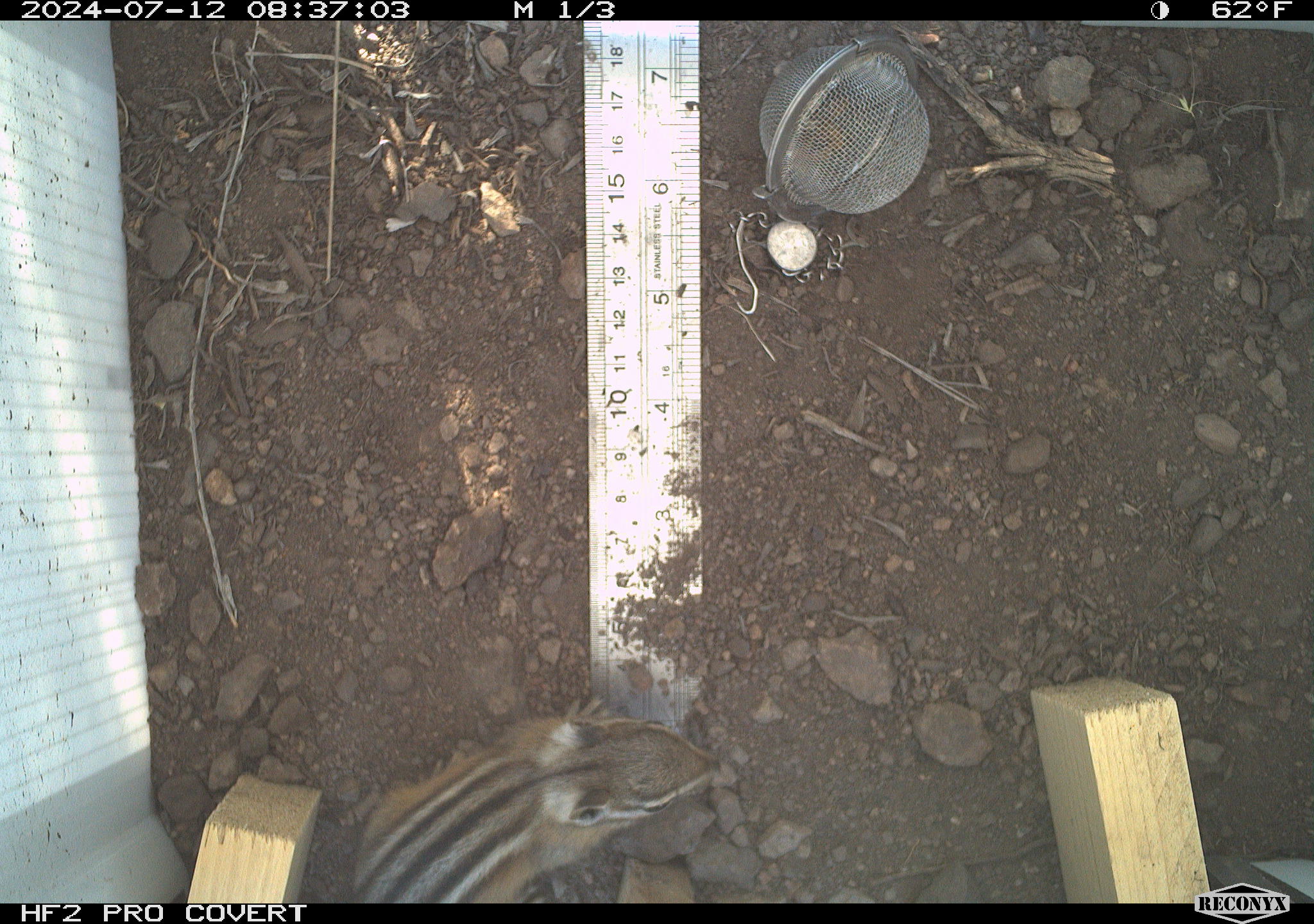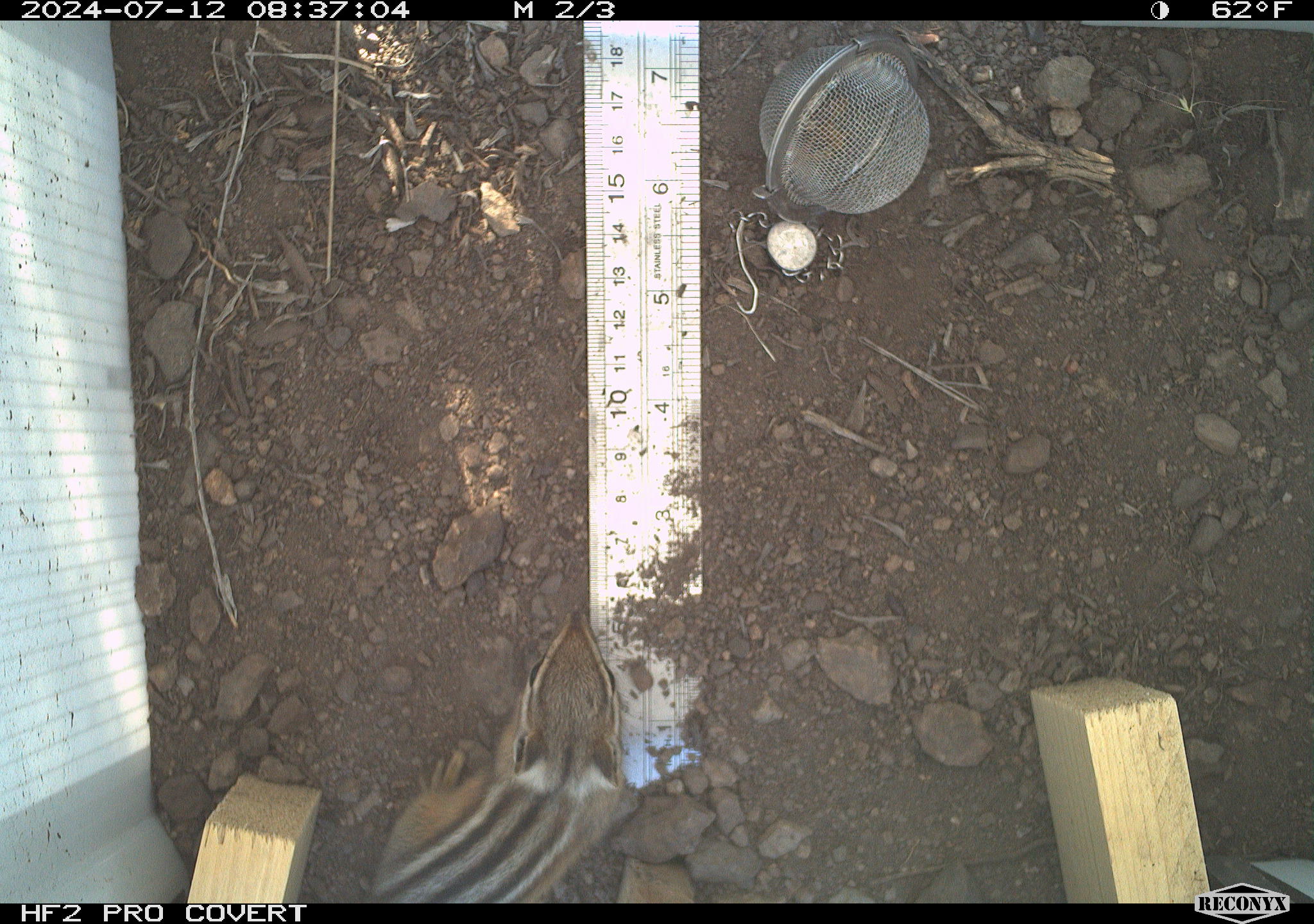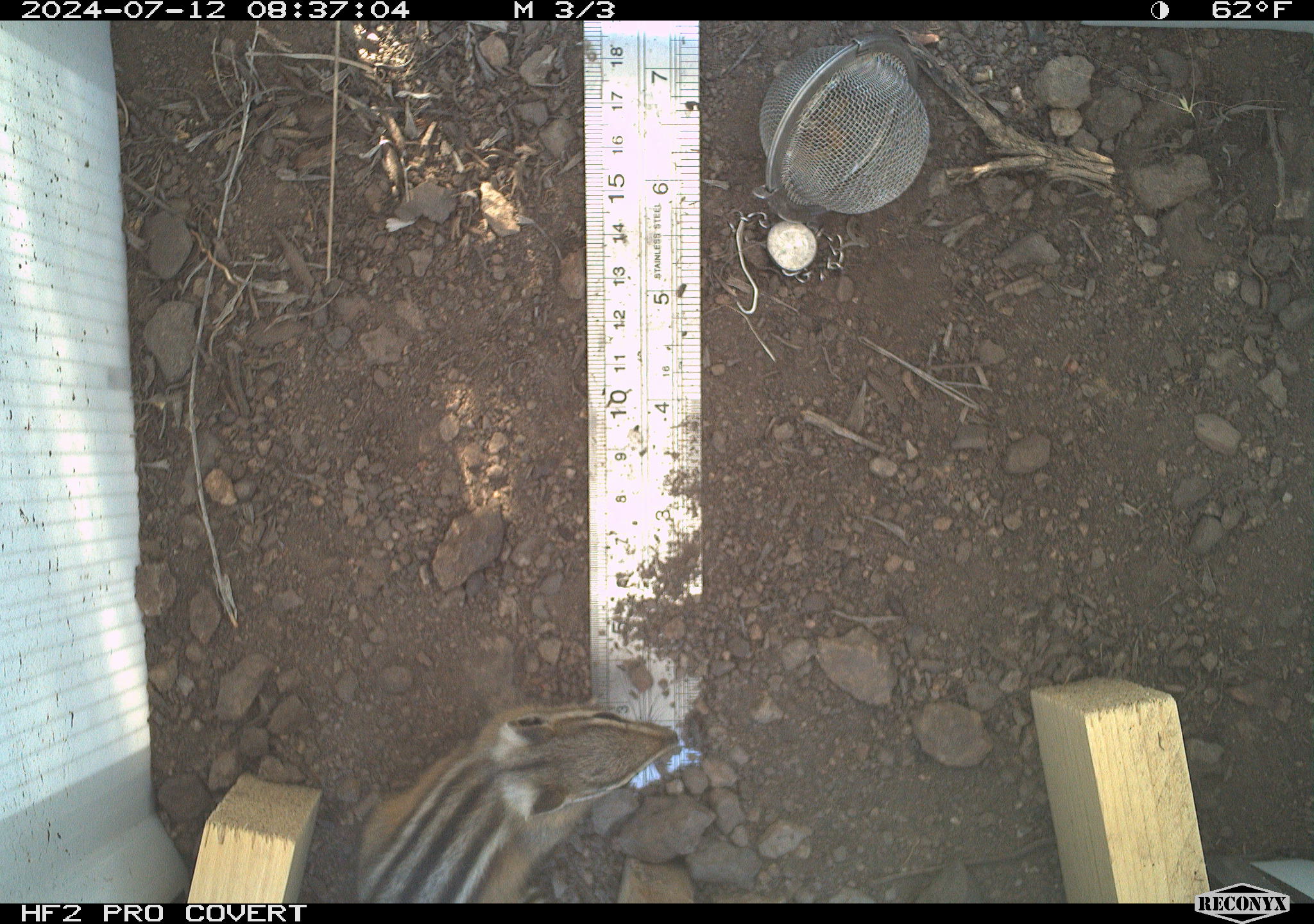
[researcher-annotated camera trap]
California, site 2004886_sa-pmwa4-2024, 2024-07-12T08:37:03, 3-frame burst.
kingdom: Animalia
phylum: Chordata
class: Mammalia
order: Rodentia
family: Sciuridae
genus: Neotamias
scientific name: Neotamias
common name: western chipmunks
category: neotamias species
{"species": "neotamias species (western chipmunks) (Neotamias)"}